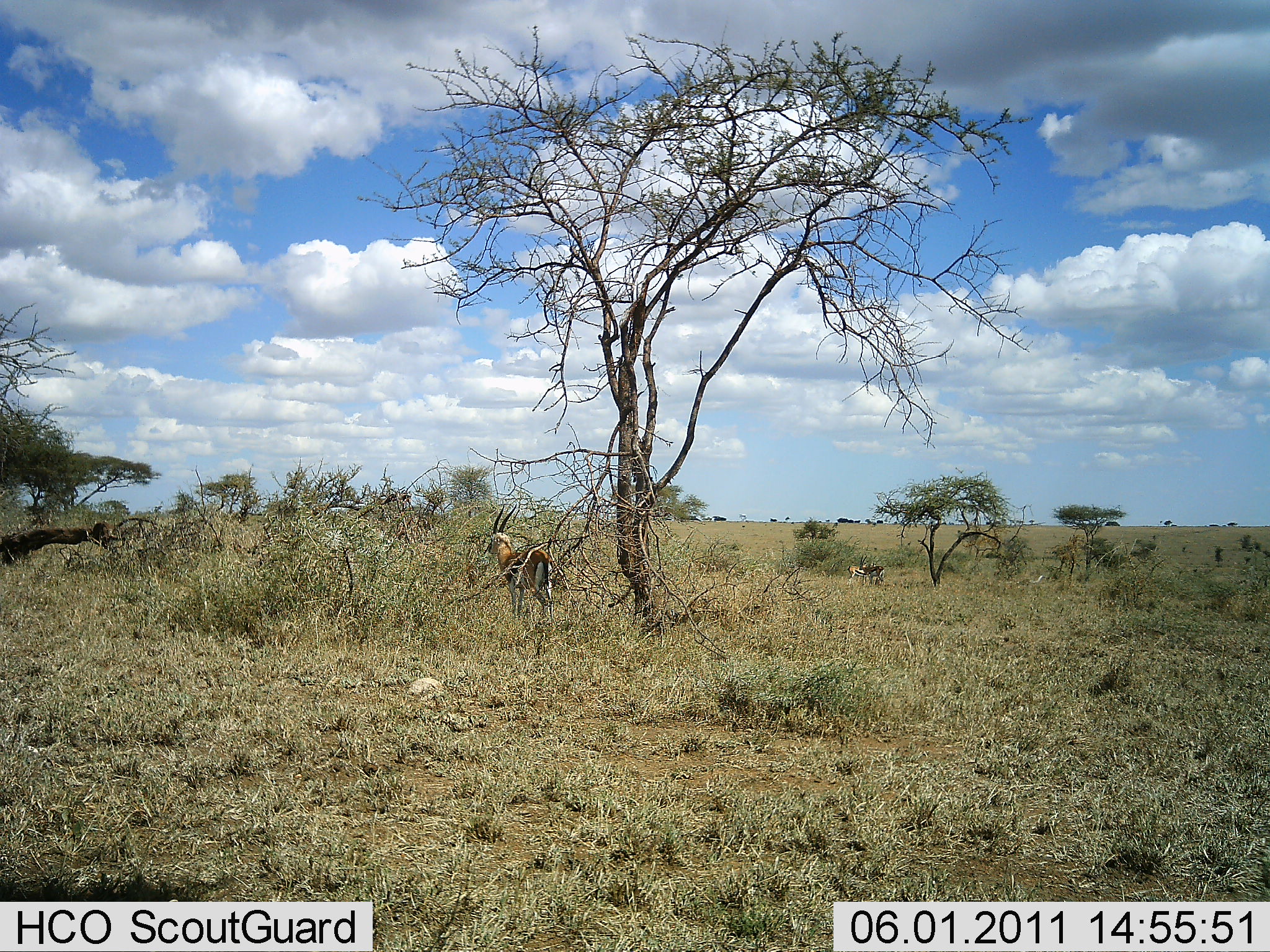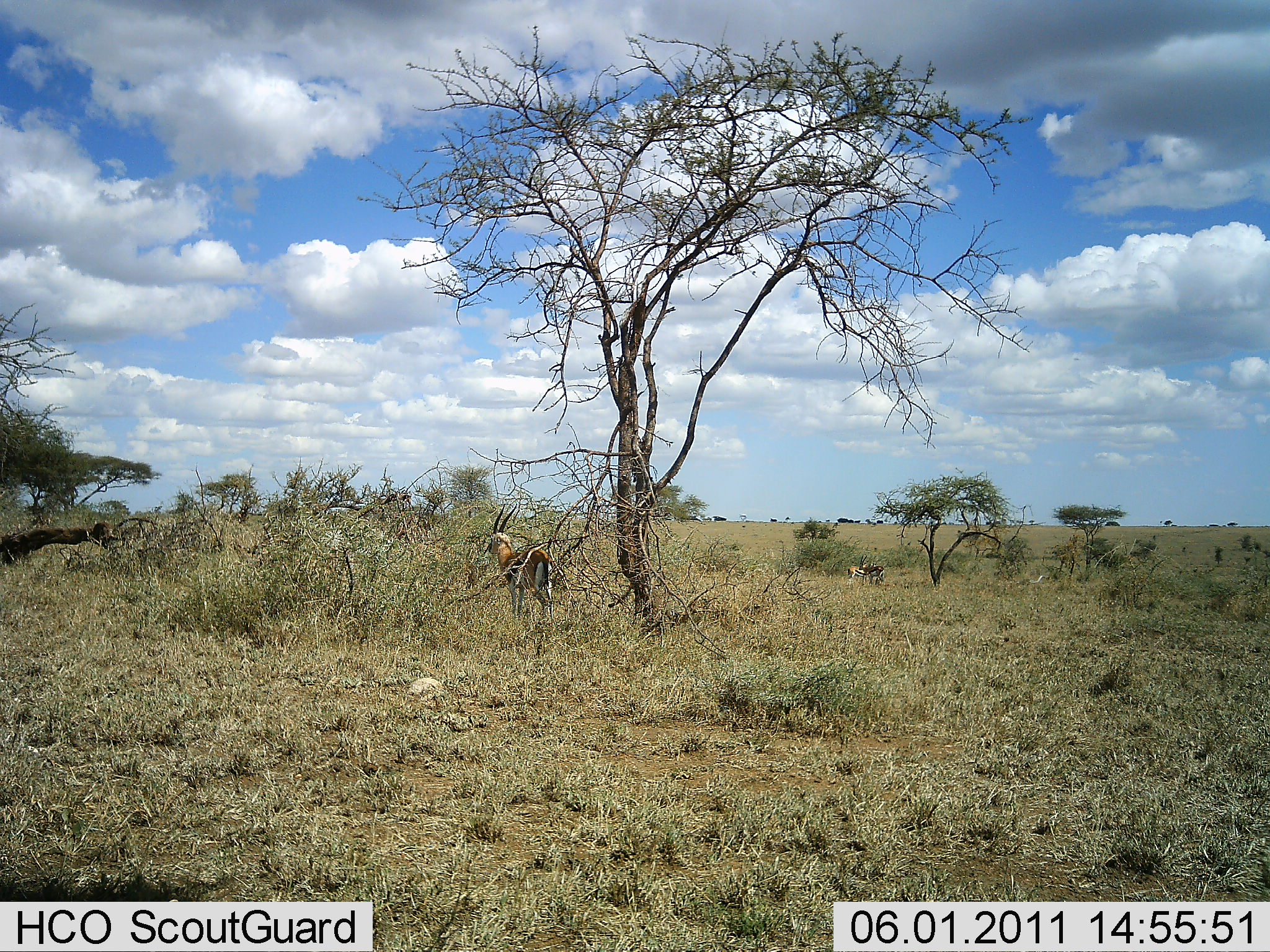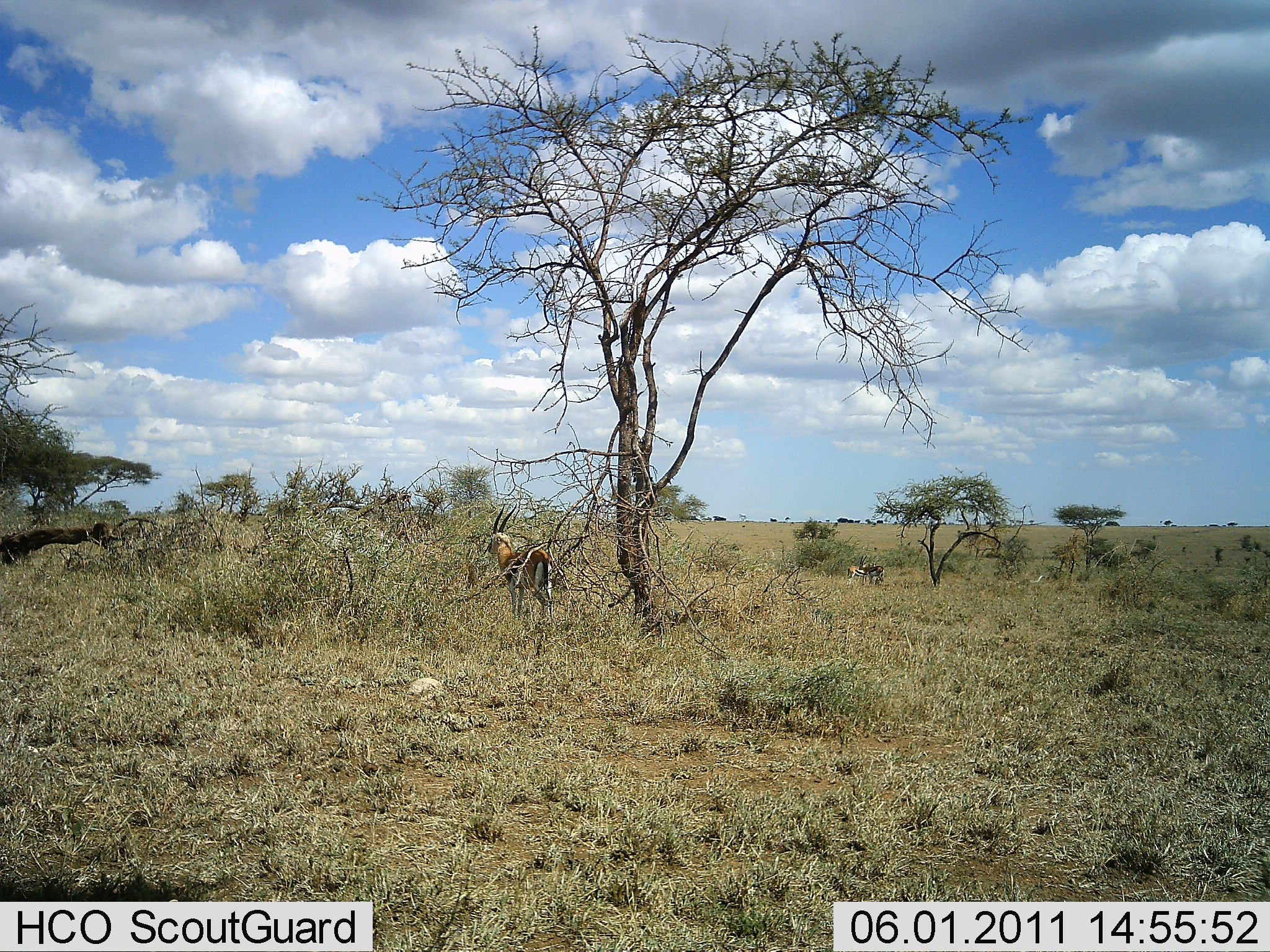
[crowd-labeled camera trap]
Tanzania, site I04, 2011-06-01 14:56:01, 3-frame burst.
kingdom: Animalia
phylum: Chordata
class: Mammalia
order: Artiodactyla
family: Bovidae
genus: Eudorcas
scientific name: Eudorcas thomsonii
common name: thomson's gazelle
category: gazellethomsons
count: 2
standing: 100%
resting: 10%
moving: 0%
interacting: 0%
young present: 0%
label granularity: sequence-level